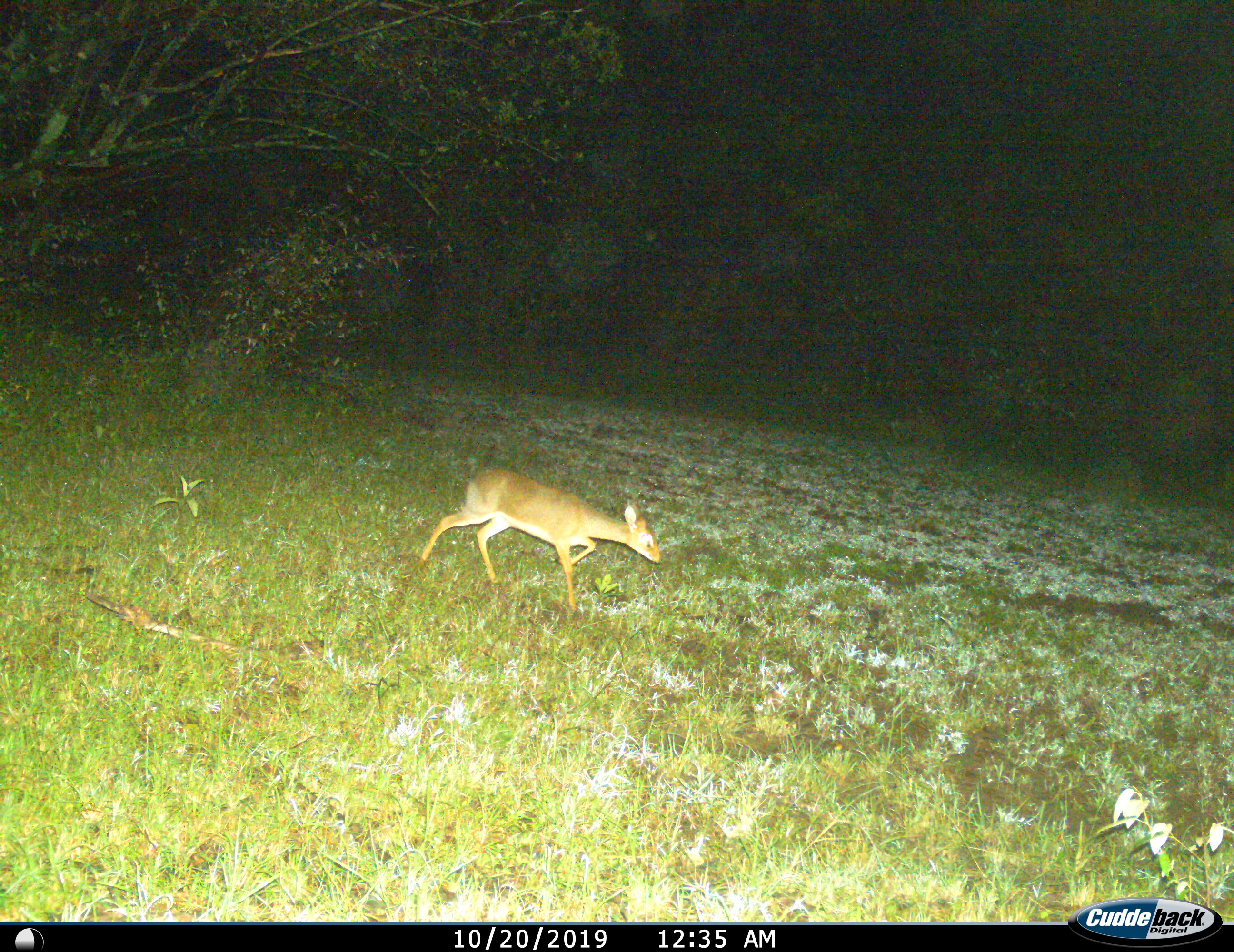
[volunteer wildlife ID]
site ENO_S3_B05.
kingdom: Animalia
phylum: Chordata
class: Mammalia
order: Artiodactyla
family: Bovidae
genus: Madoqua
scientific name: Madoqua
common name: dik-dik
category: dikdik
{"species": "dikdik (dik-dik) (Madoqua)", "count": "1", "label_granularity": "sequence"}